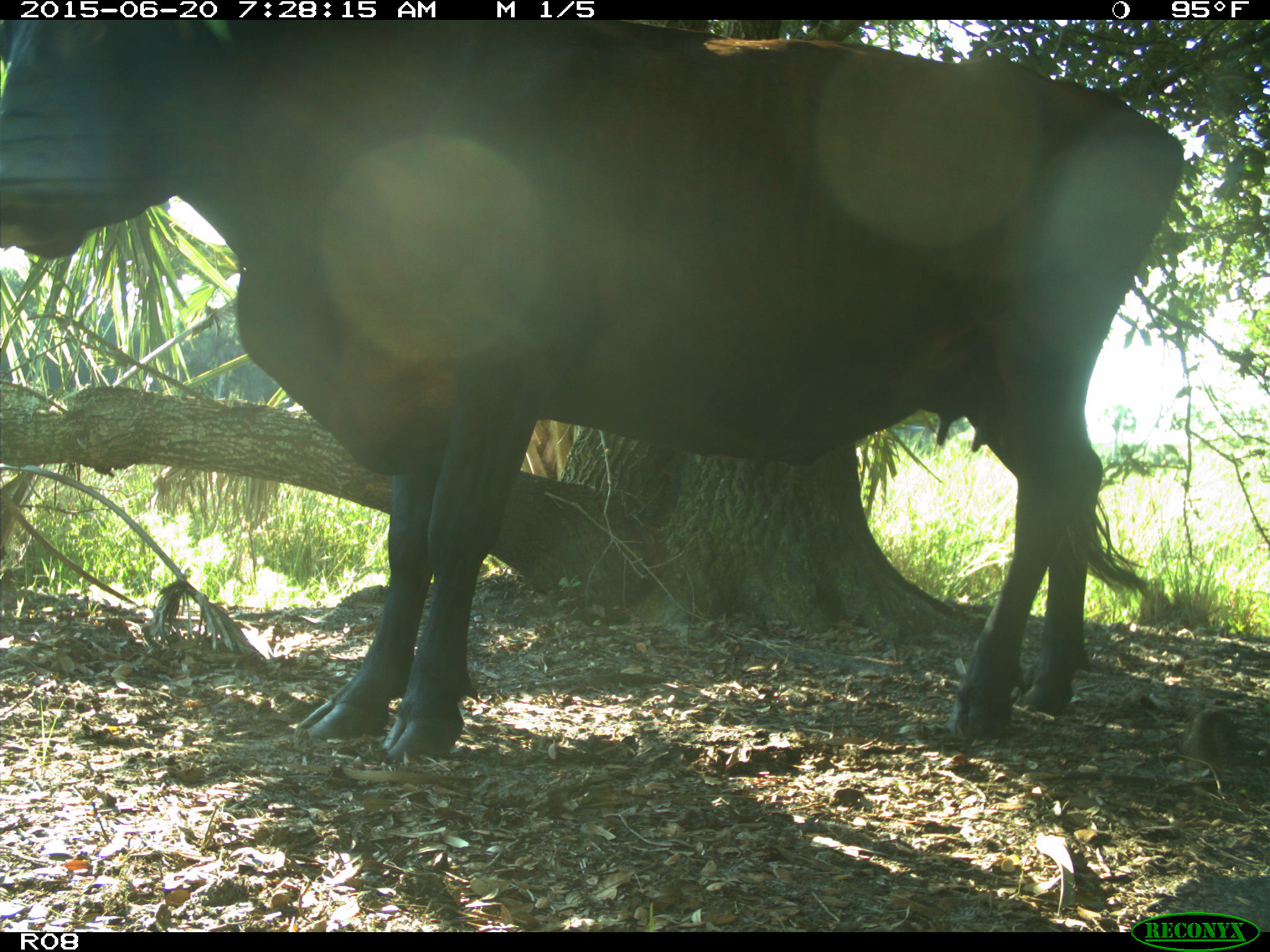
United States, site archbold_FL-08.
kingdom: Animalia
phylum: Chordata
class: Mammalia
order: Artiodactyla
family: Bovidae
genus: Bos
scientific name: Bos taurus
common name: domestic cow